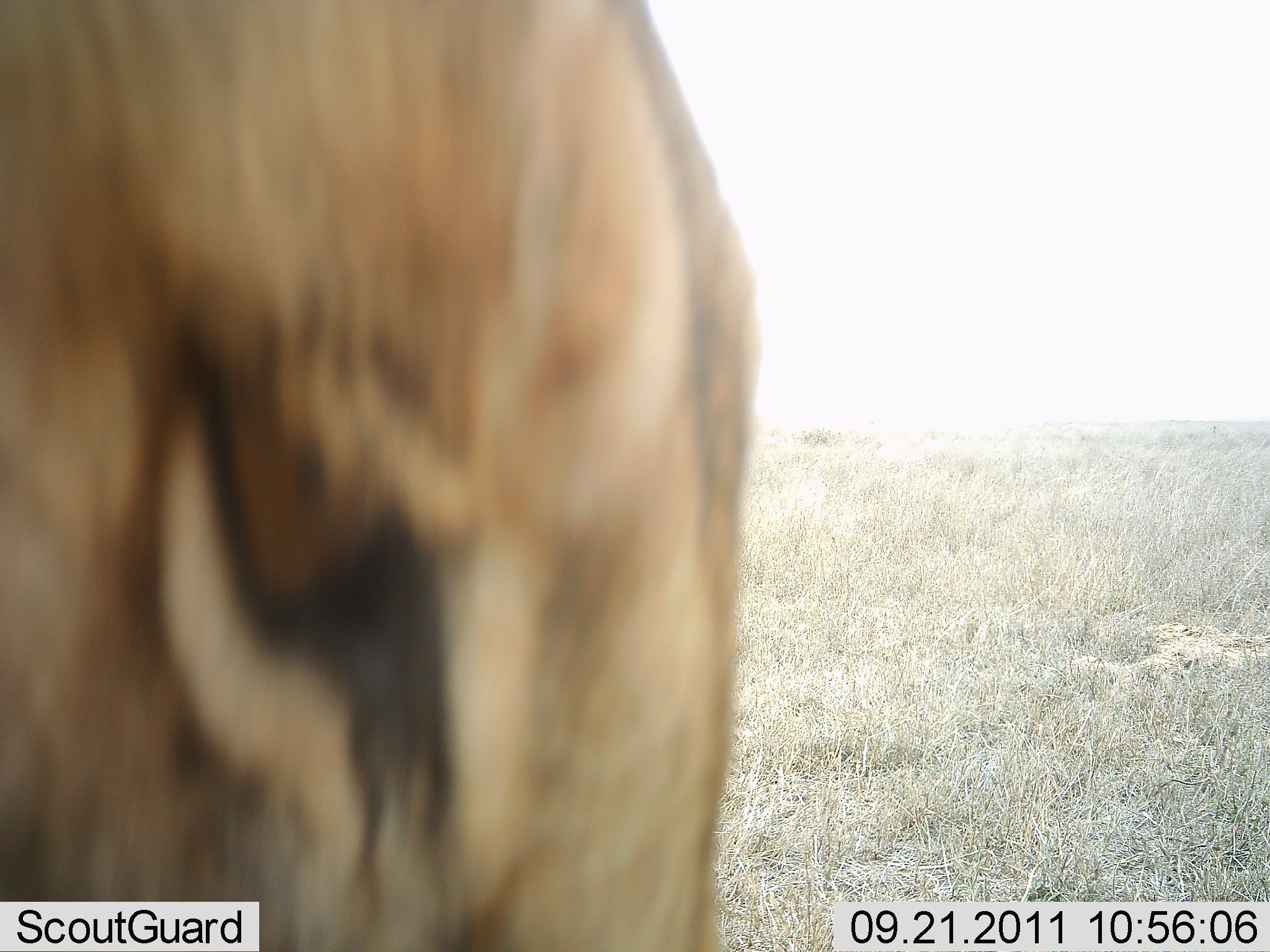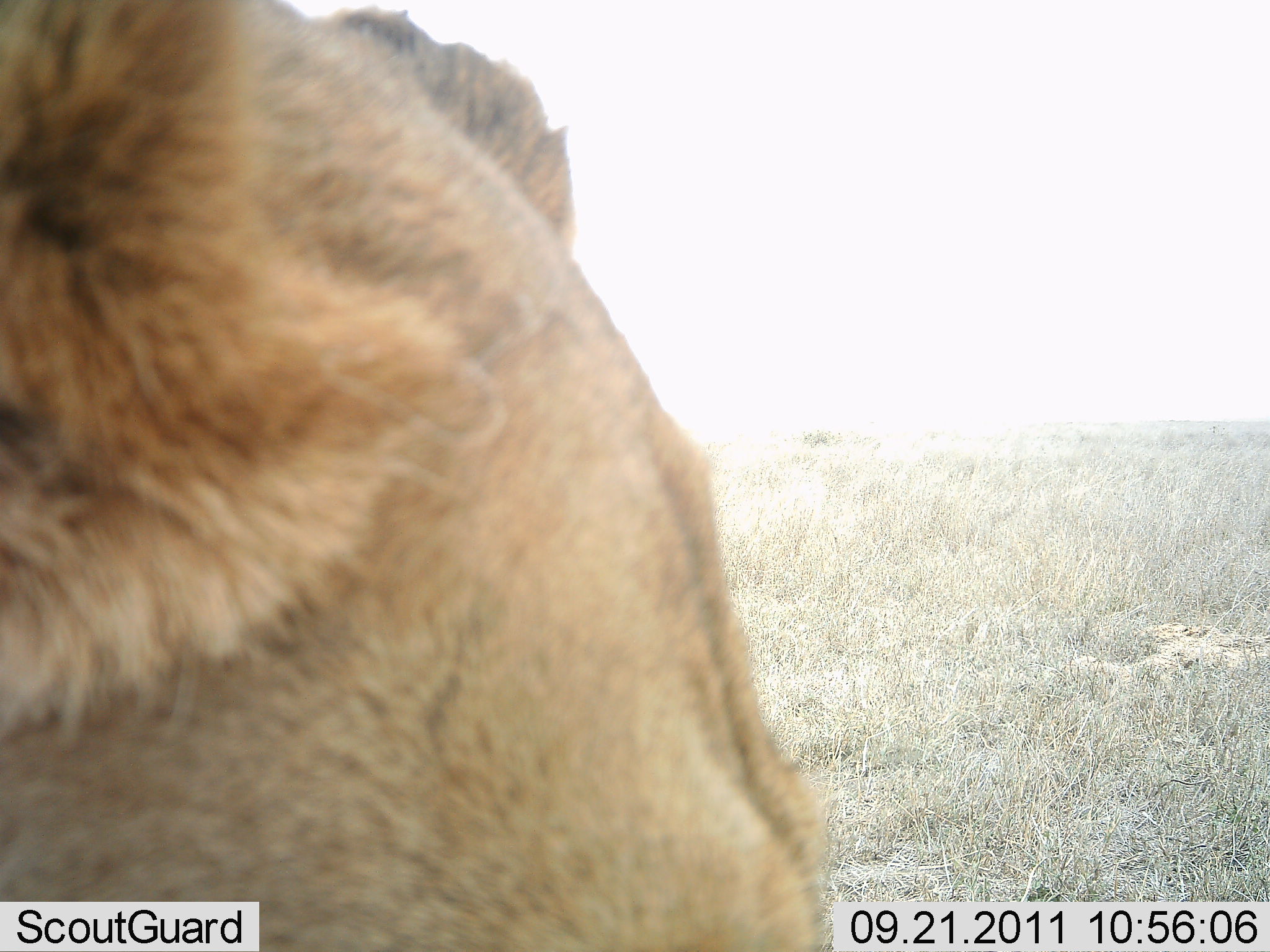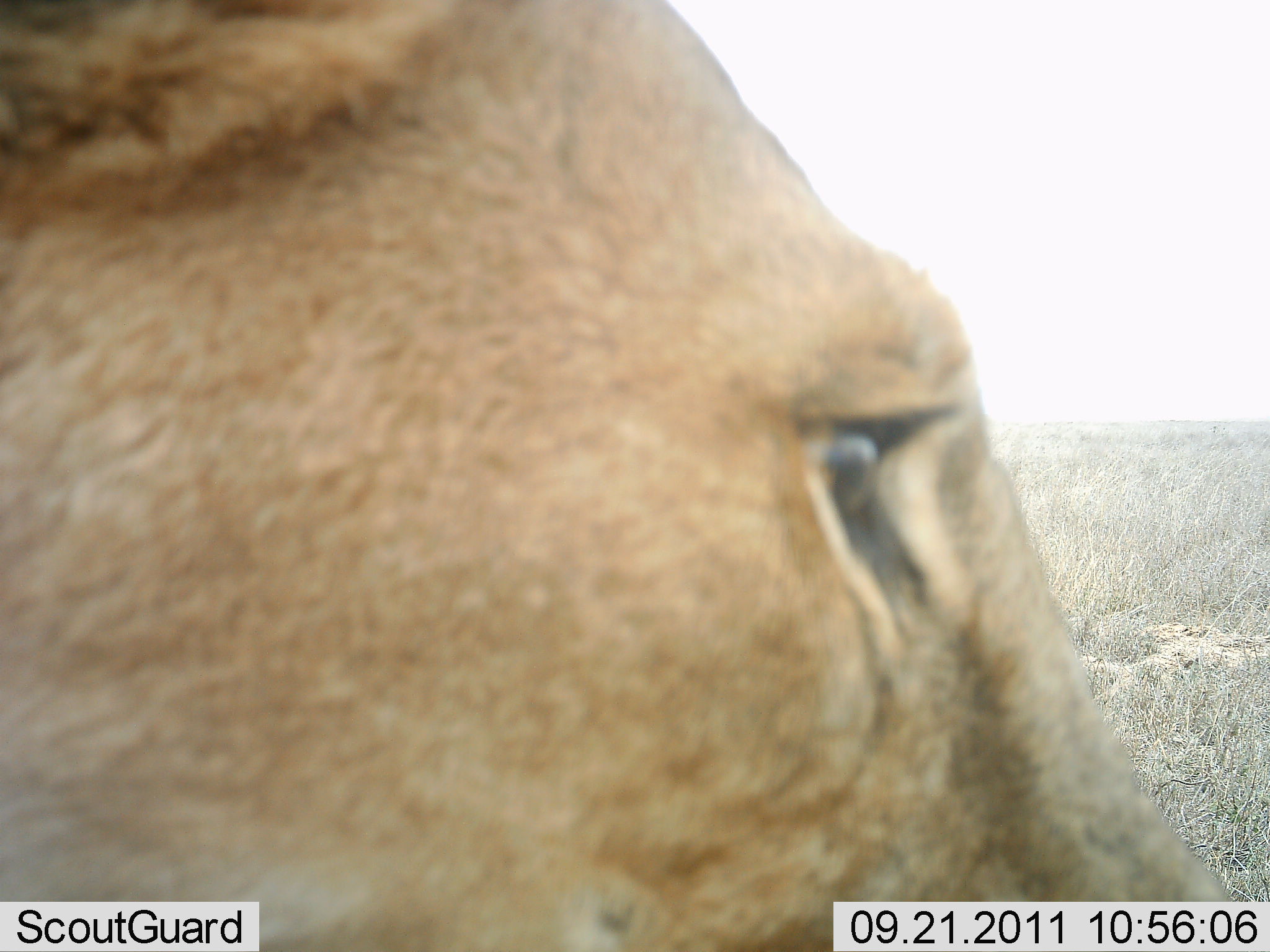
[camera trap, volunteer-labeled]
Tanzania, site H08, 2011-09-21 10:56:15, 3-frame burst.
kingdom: Animalia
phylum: Chordata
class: Mammalia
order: Carnivora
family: Felidae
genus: Panthera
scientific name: Panthera leo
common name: lion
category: lionfemale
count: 1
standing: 55%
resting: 27%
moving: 18%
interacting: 9%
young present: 0%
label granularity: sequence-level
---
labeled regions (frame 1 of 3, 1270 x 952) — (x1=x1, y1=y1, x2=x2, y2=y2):
animal: (x1=0, y1=0, x2=759, y2=952)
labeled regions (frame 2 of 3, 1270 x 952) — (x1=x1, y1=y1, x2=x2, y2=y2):
animal: (x1=0, y1=0, x2=836, y2=951)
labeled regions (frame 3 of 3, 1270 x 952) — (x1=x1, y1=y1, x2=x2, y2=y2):
animal: (x1=1, y1=0, x2=1236, y2=951)